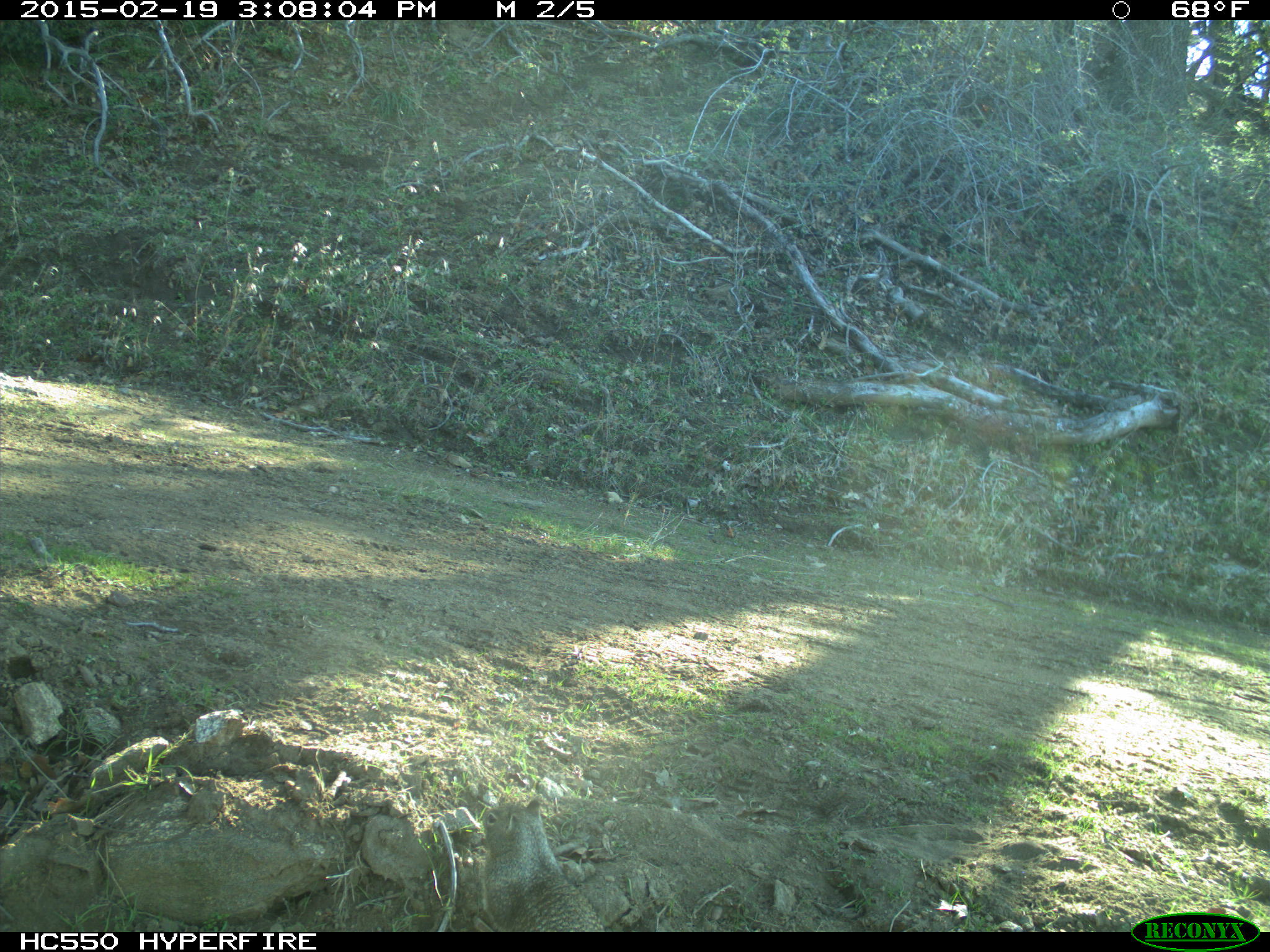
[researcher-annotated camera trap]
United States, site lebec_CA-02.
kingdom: Animalia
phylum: Chordata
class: Mammalia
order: Rodentia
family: Sciuridae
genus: Otospermophilus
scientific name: Otospermophilus beecheyi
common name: california ground squirrel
Otospermophilus beecheyi (california ground squirrel).